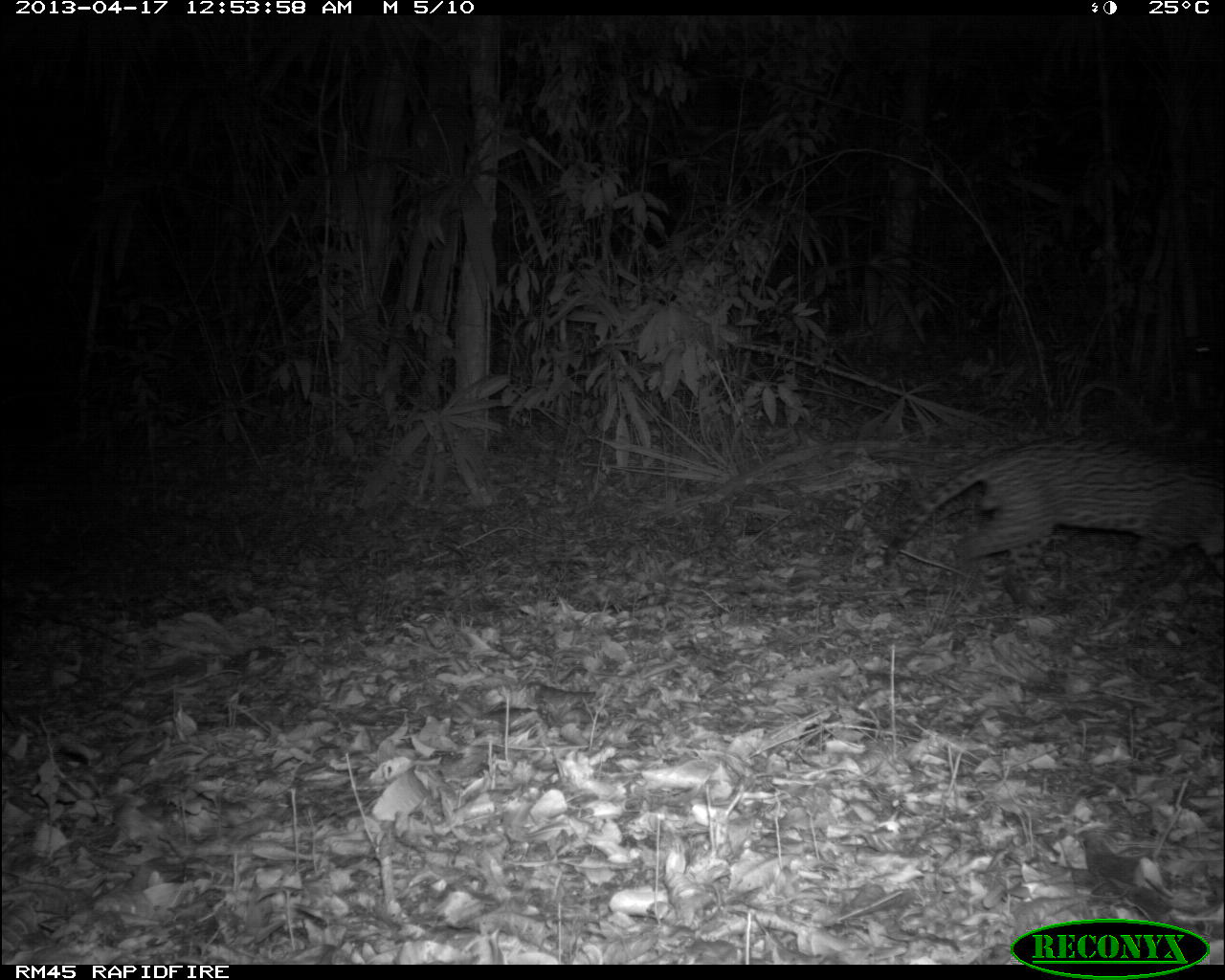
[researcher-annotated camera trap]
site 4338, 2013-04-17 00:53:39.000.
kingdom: Animalia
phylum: Chordata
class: Mammalia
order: Carnivora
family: Felidae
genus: Leopardus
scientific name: Leopardus pardalis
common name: ocelot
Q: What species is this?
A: Leopardus pardalis (ocelot).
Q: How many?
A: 1.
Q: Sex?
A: Male.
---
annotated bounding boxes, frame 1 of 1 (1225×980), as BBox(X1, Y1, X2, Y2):
leopardus pardalis: BBox(881, 437, 1224, 617)